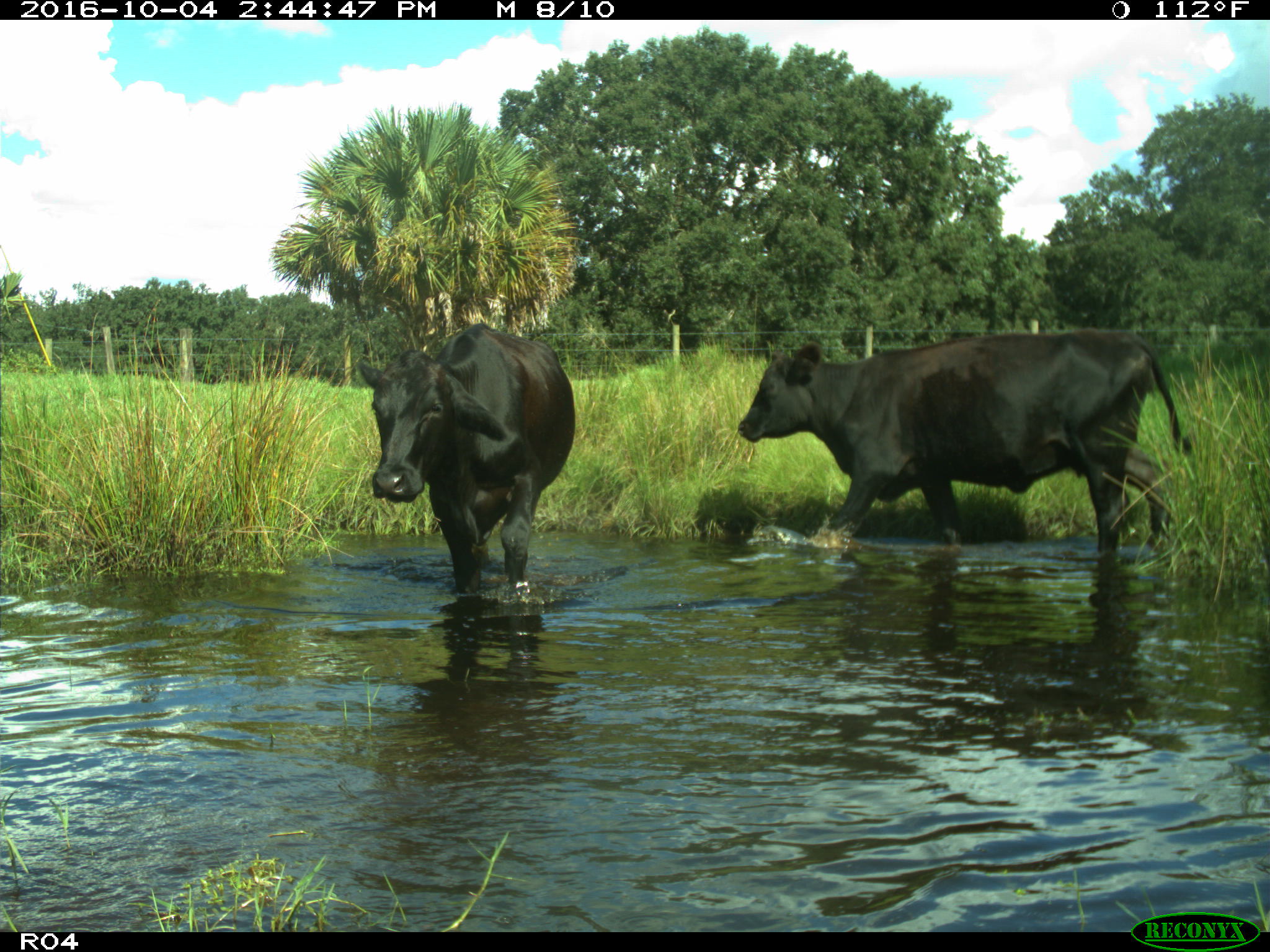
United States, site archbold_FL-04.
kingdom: Animalia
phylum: Chordata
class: Mammalia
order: Artiodactyla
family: Bovidae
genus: Bos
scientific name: Bos taurus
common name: domestic cow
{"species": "Bos taurus (domestic cow)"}